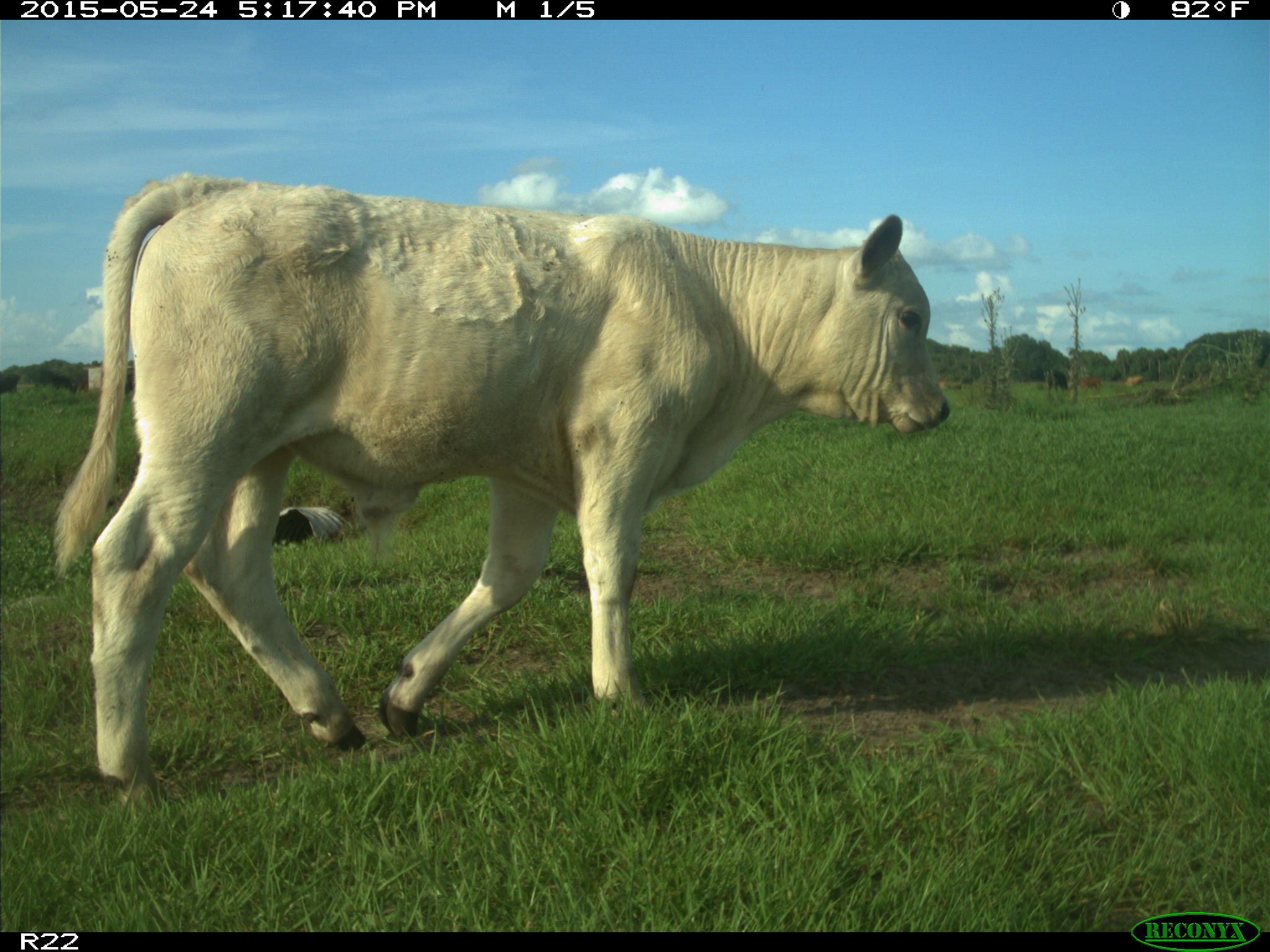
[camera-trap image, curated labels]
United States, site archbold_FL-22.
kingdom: Animalia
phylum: Chordata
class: Mammalia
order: Artiodactyla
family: Bovidae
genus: Bos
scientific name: Bos taurus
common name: domestic cow